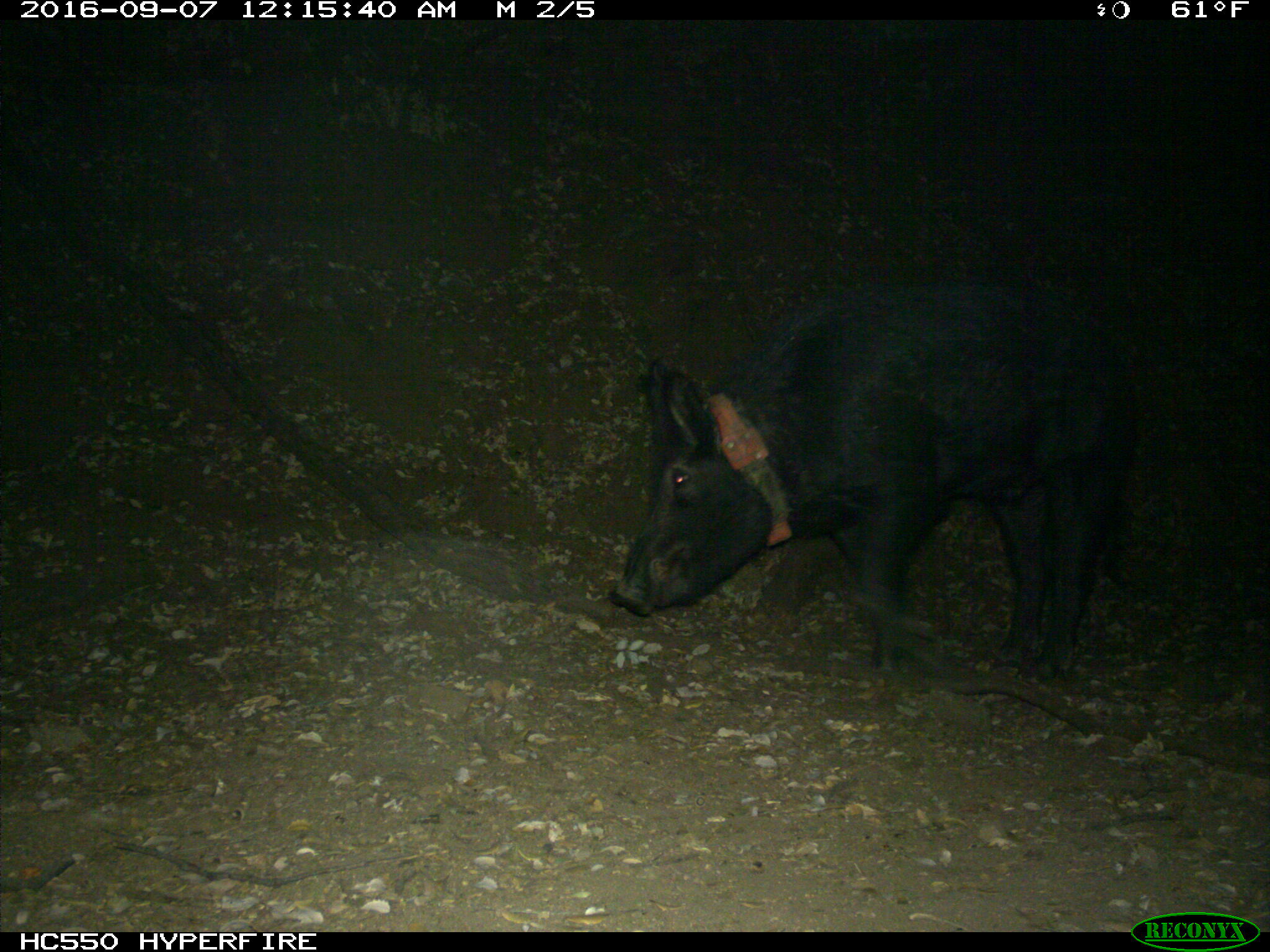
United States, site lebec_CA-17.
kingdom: Animalia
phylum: Chordata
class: Mammalia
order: Artiodactyla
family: Suidae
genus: Sus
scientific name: Sus scrofa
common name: wild boar